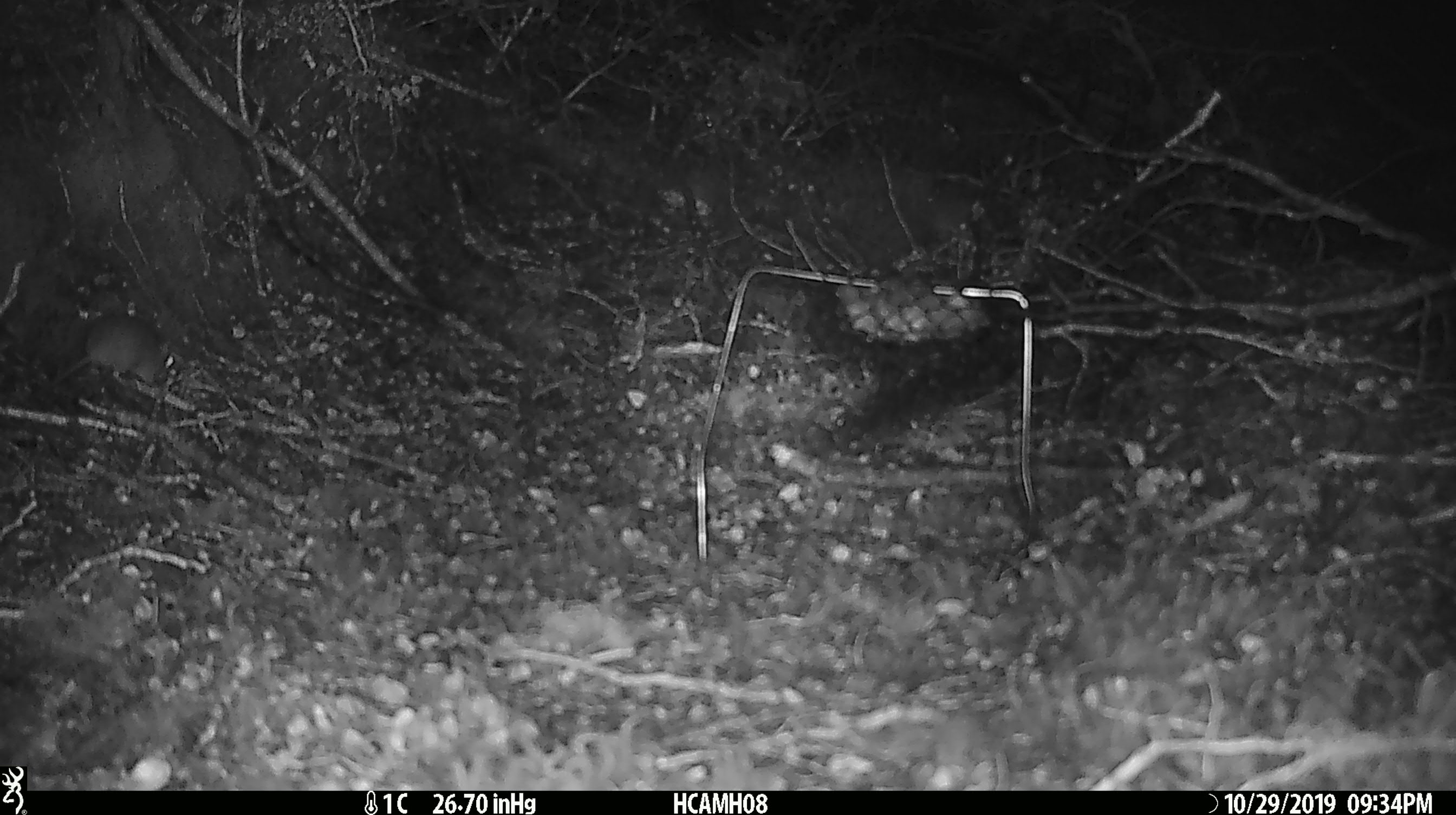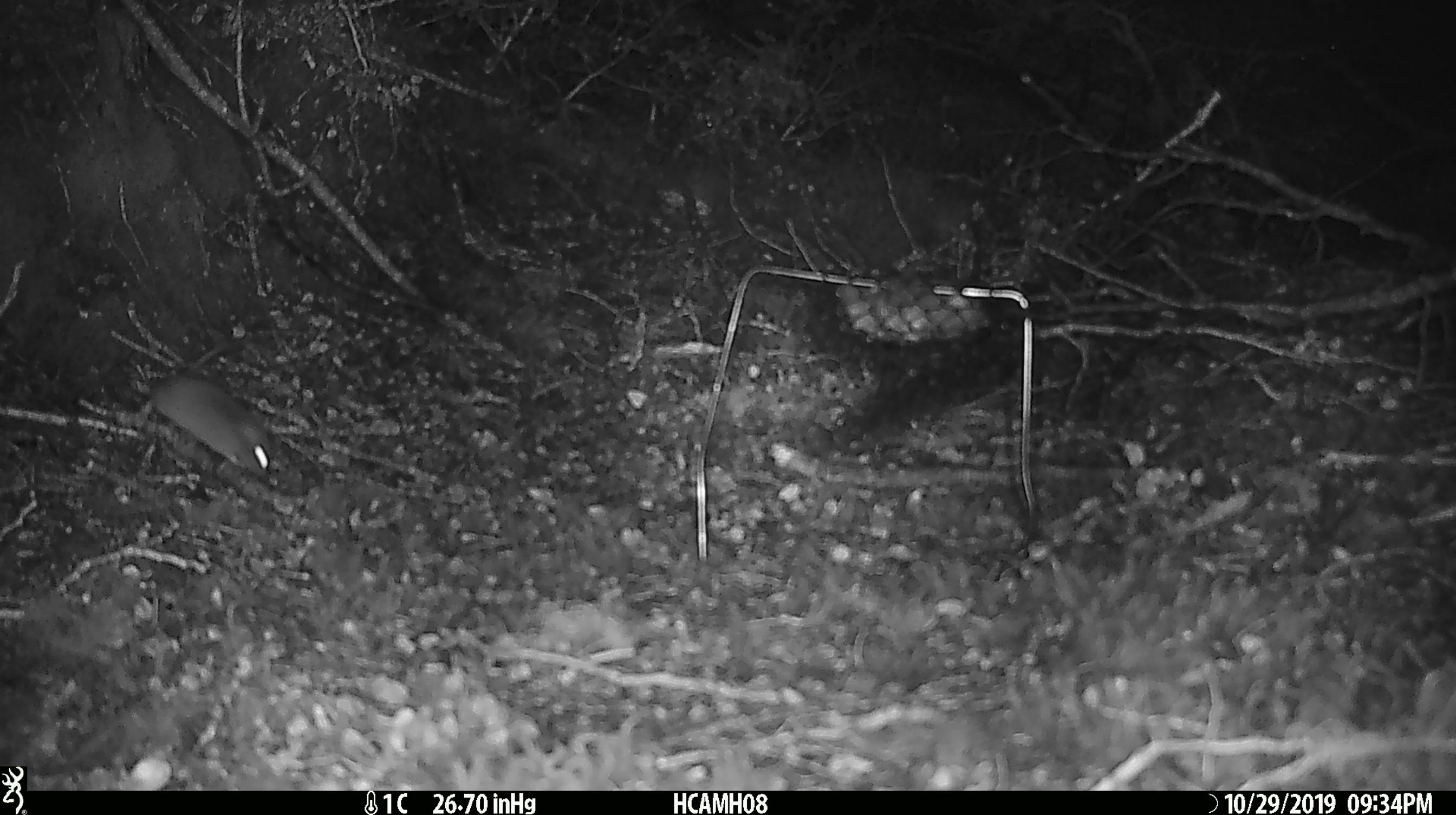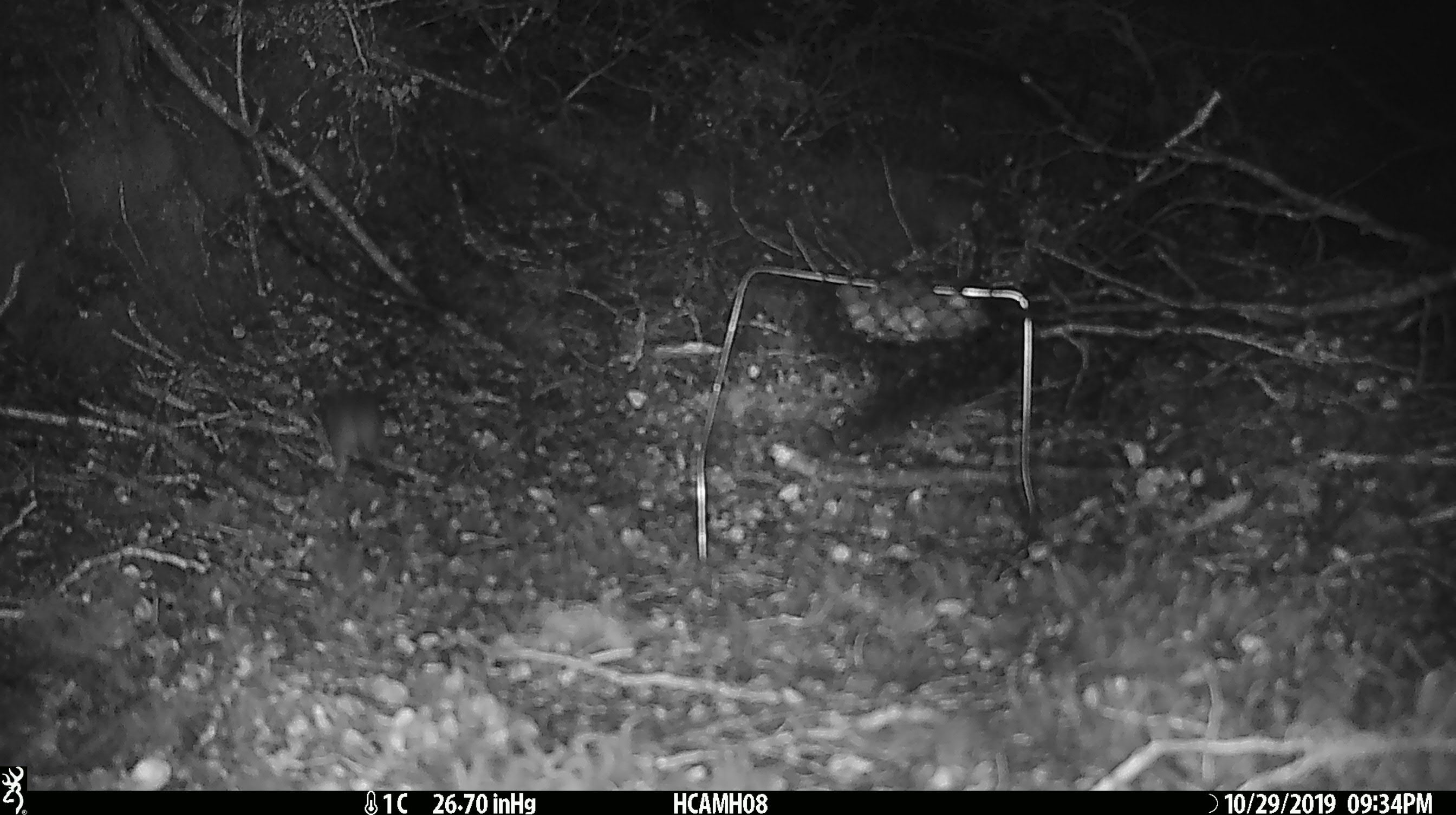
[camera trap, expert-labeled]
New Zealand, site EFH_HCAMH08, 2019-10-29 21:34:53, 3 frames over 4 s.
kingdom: Animalia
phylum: Chordata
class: Mammalia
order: Rodentia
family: Muridae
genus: Mus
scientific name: Mus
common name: mouse